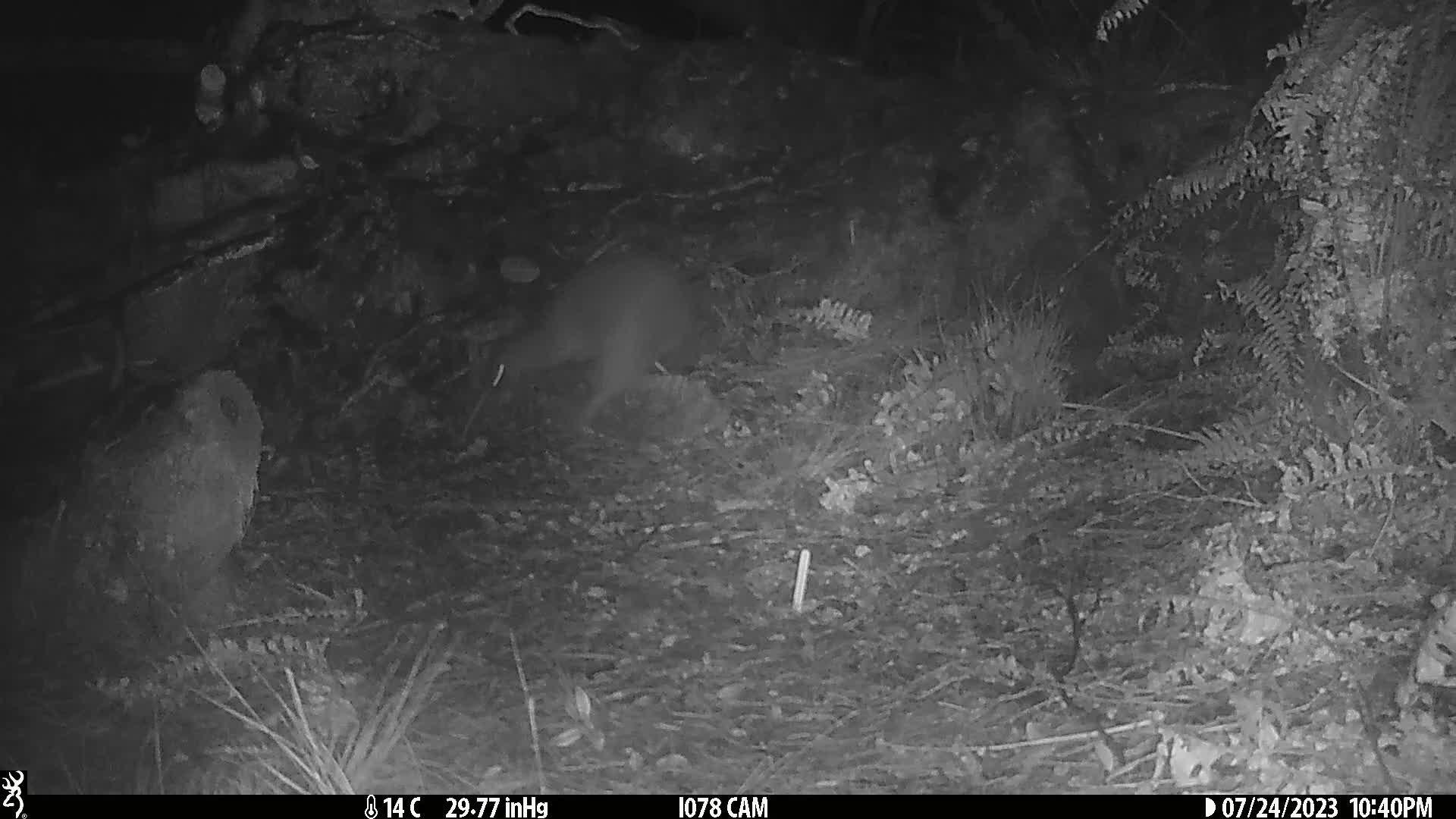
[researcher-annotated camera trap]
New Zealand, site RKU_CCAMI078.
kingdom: Animalia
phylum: Chordata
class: Aves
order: Apterygiformes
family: Apterygidae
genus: Apteryx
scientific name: Apteryx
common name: kiwi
Kiwi (Apteryx).